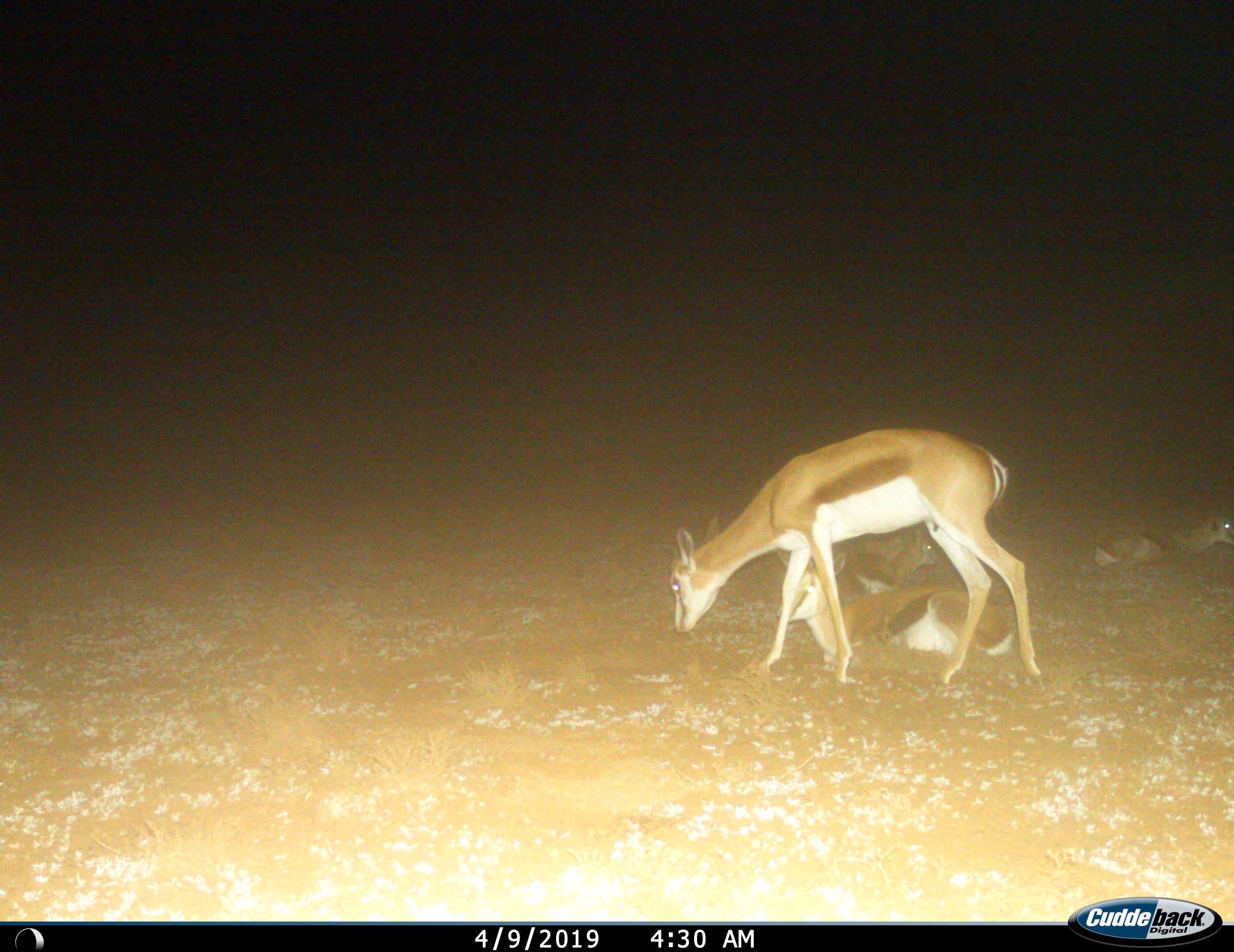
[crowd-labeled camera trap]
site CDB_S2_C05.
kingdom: Animalia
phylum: Chordata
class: Mammalia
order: Artiodactyla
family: Bovidae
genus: Antidorcas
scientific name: Antidorcas marsupialis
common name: springbok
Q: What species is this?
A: Springbok (Antidorcas marsupialis).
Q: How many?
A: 4.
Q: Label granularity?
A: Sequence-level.